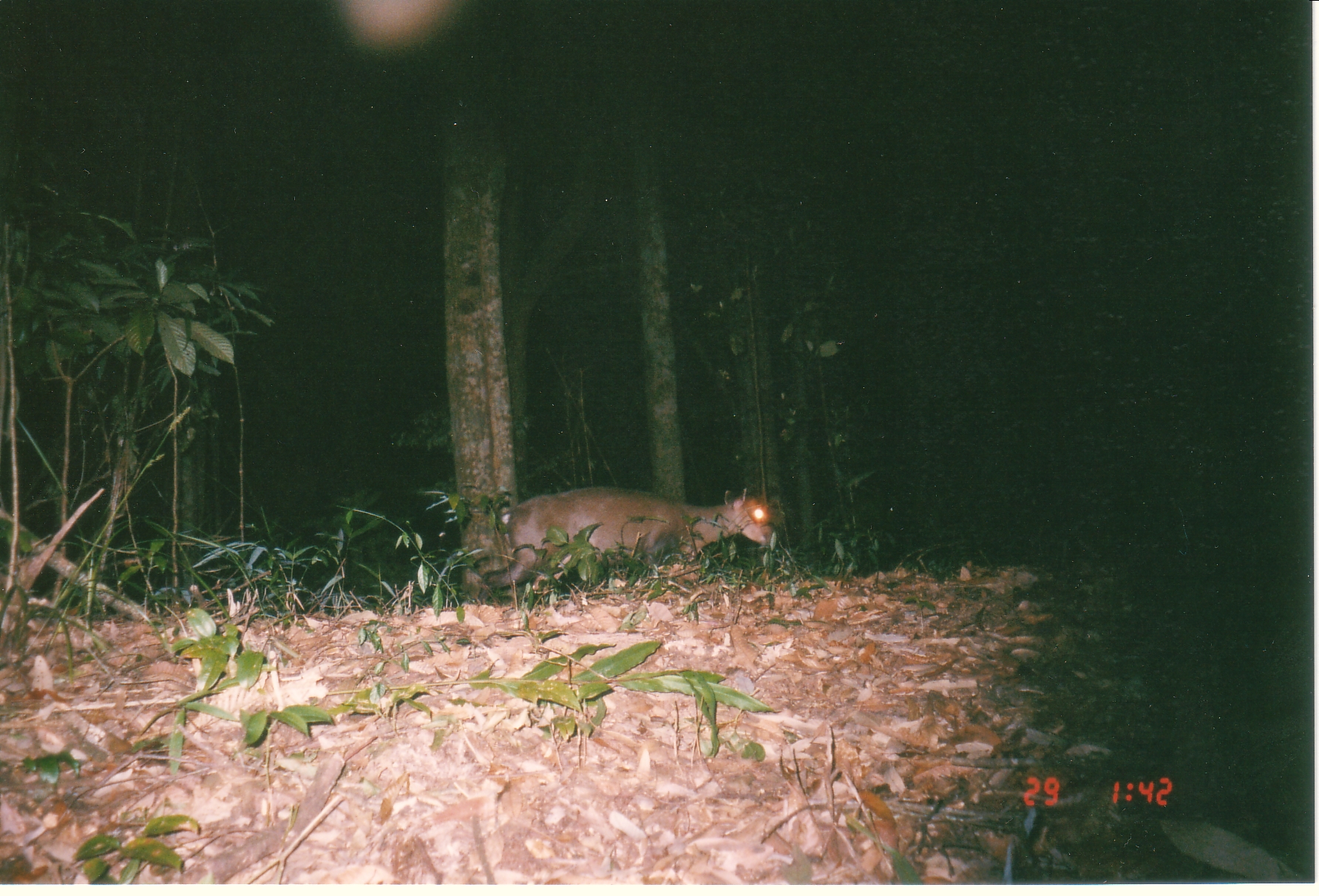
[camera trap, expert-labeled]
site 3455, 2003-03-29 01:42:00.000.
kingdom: Animalia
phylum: Chordata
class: Mammalia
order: Artiodactyla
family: Cervidae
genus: Muntiacus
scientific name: Muntiacus rooseveltorum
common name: roosevelts' muntjac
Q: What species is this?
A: Muntiacus rooseveltorum (roosevelts' muntjac).